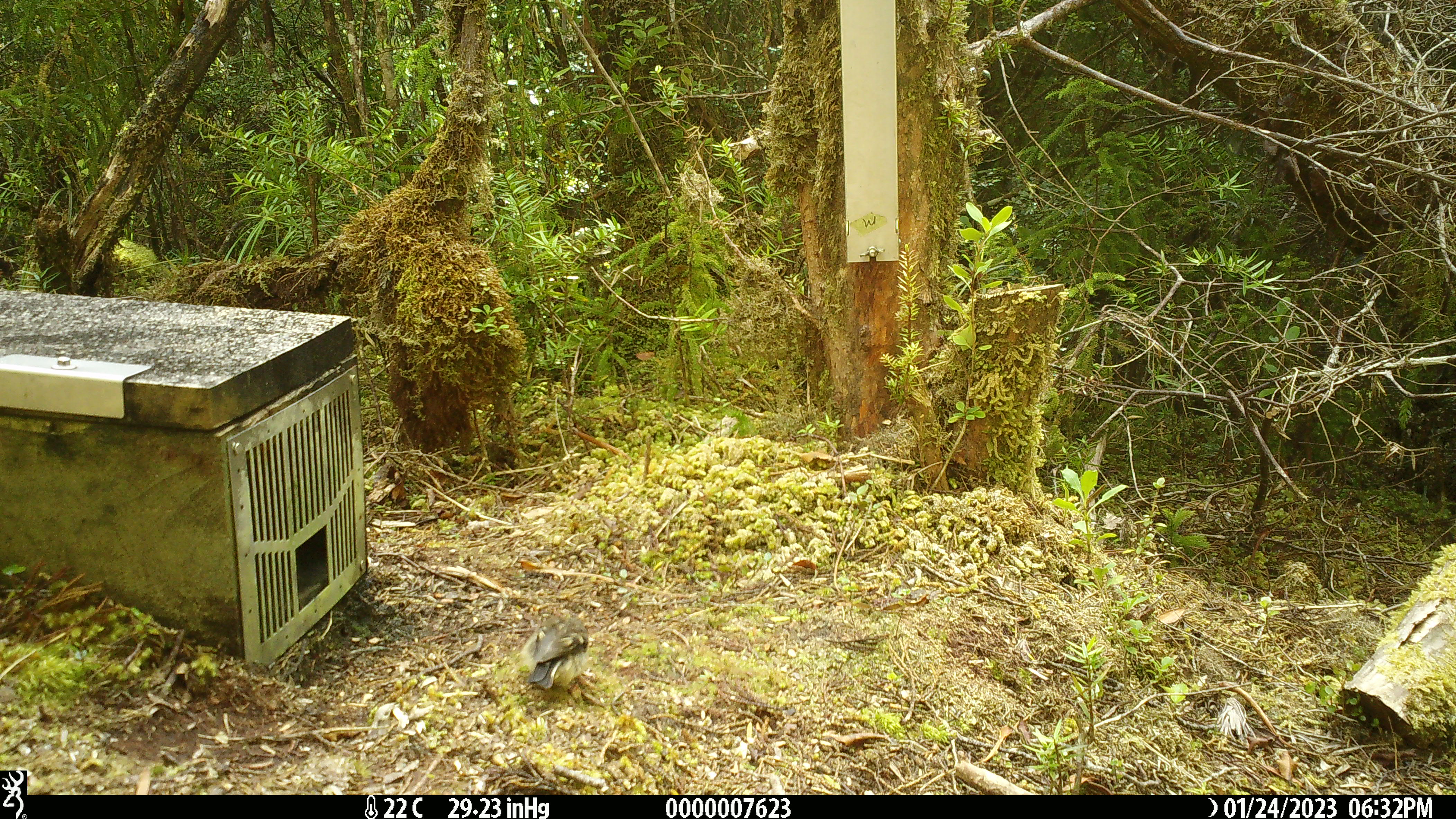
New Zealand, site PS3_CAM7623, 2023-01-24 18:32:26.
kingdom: Animalia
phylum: Chordata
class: Aves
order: Passeriformes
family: Petroicidae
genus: Petroica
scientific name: Petroica macrocephala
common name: tomtit